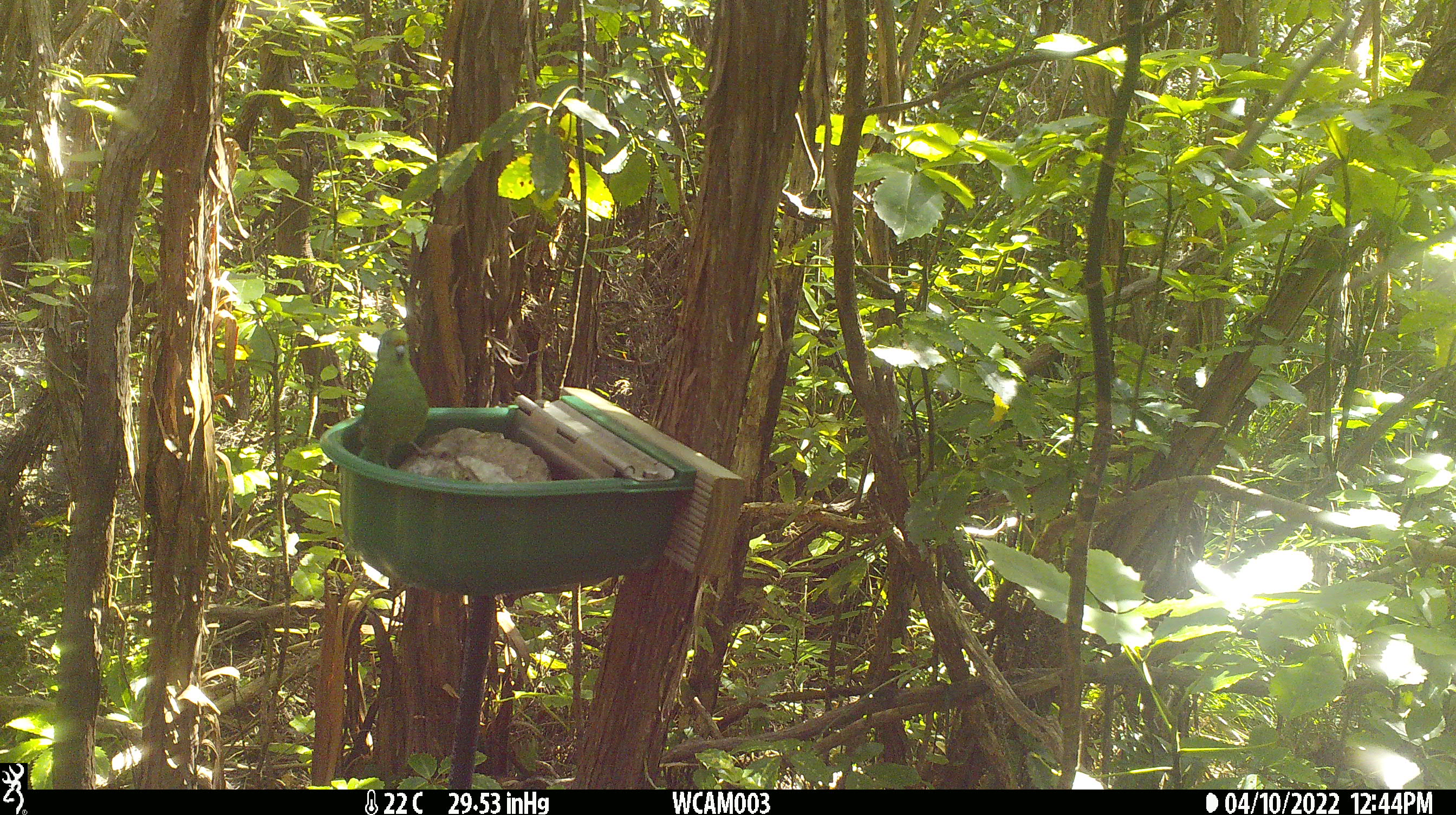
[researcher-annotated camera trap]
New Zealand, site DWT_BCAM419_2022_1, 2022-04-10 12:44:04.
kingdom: Animalia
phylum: Chordata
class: Aves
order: Psittaciformes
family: Psittaculidae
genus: Cyanoramphus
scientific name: Cyanoramphus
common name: parakeet